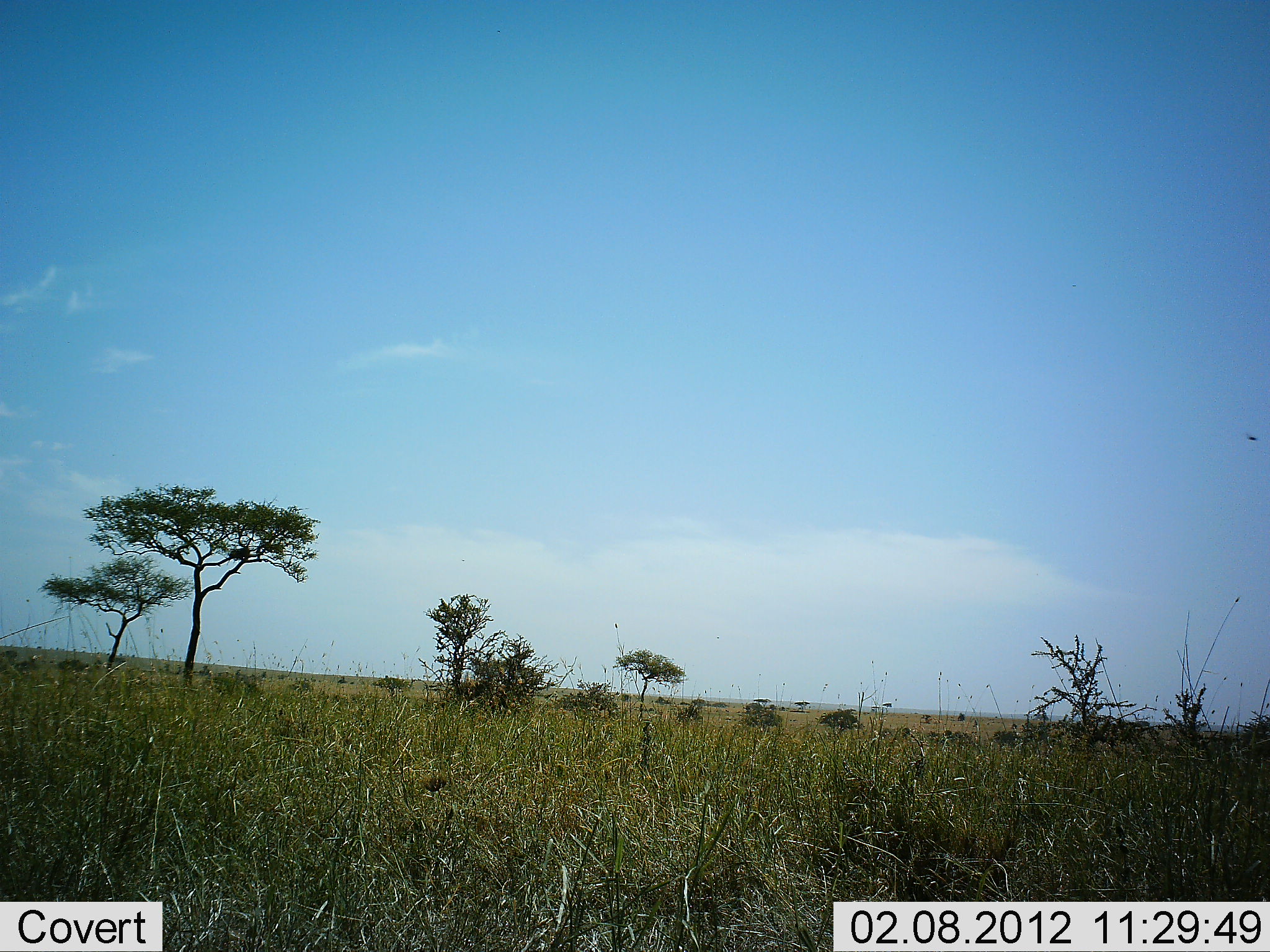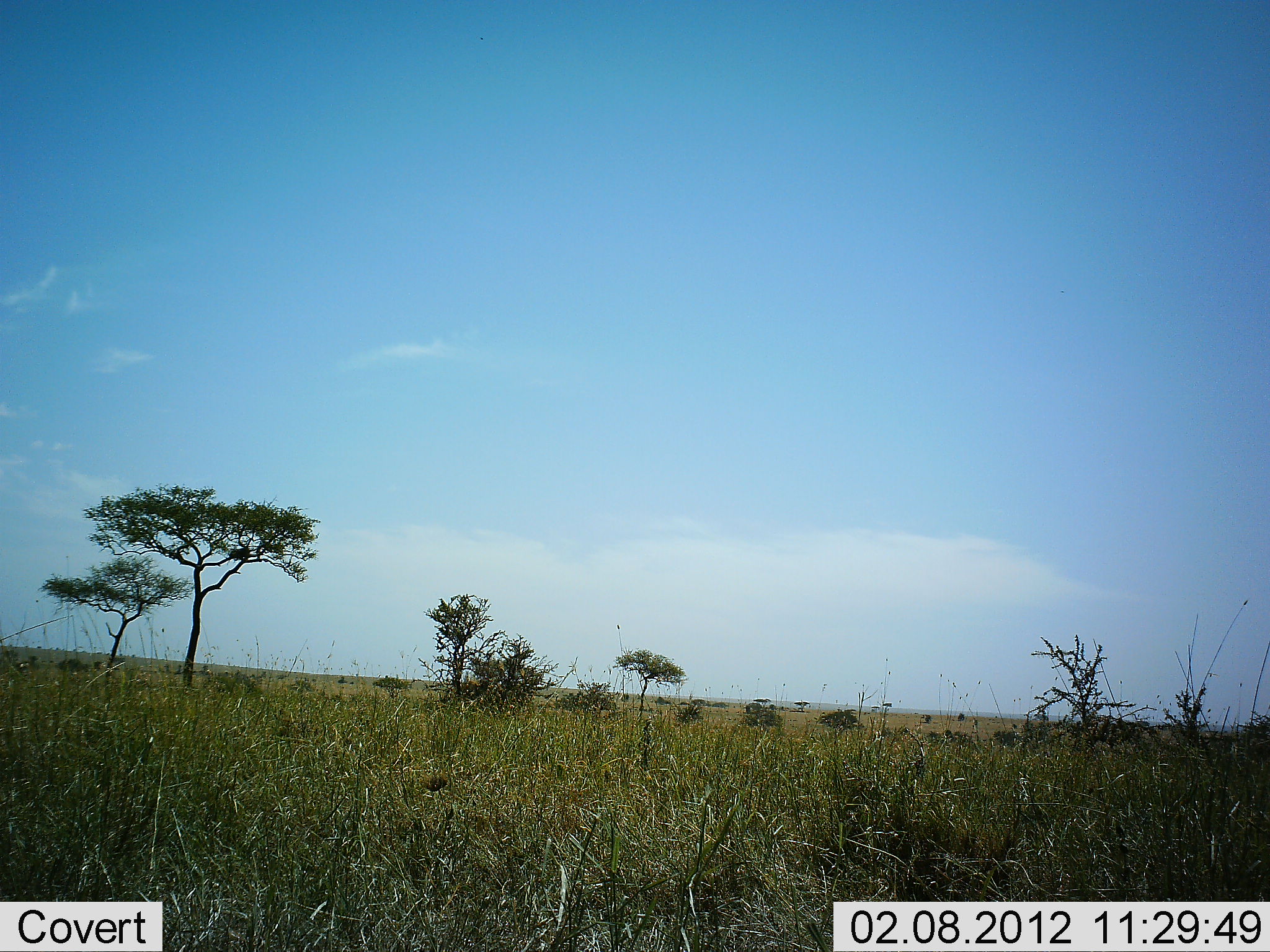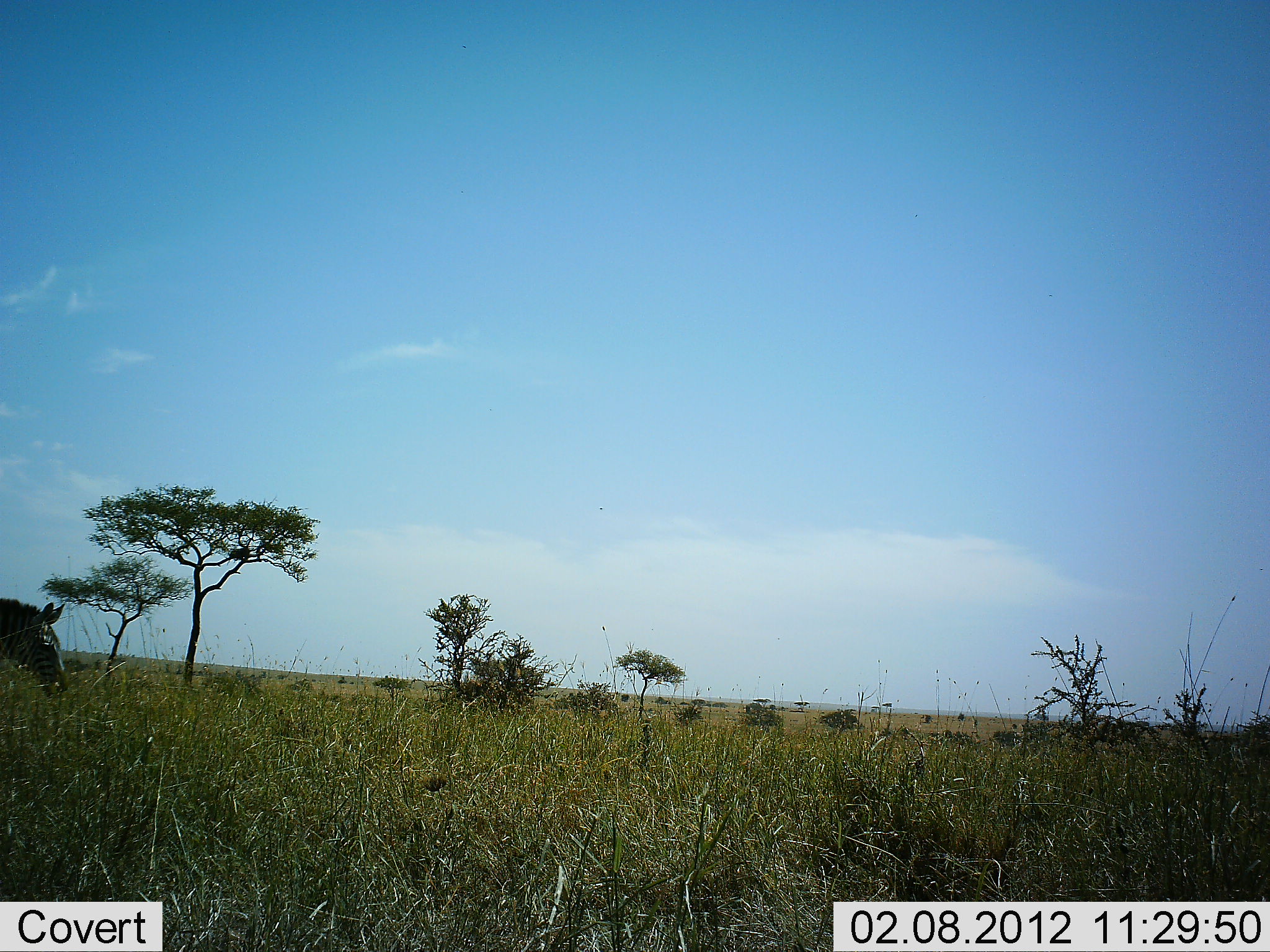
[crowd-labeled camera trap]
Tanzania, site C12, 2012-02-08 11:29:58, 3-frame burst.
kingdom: Animalia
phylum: Chordata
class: Mammalia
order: Perissodactyla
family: Equidae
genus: Equus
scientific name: Equus quagga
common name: plains zebra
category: zebra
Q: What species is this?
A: Zebra (plains zebra) (Equus quagga).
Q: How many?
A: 1.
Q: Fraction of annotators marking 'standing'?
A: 0%.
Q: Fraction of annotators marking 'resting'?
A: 0%.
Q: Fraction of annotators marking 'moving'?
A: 100%.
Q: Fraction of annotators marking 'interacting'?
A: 0%.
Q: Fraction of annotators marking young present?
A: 0%.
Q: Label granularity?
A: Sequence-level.